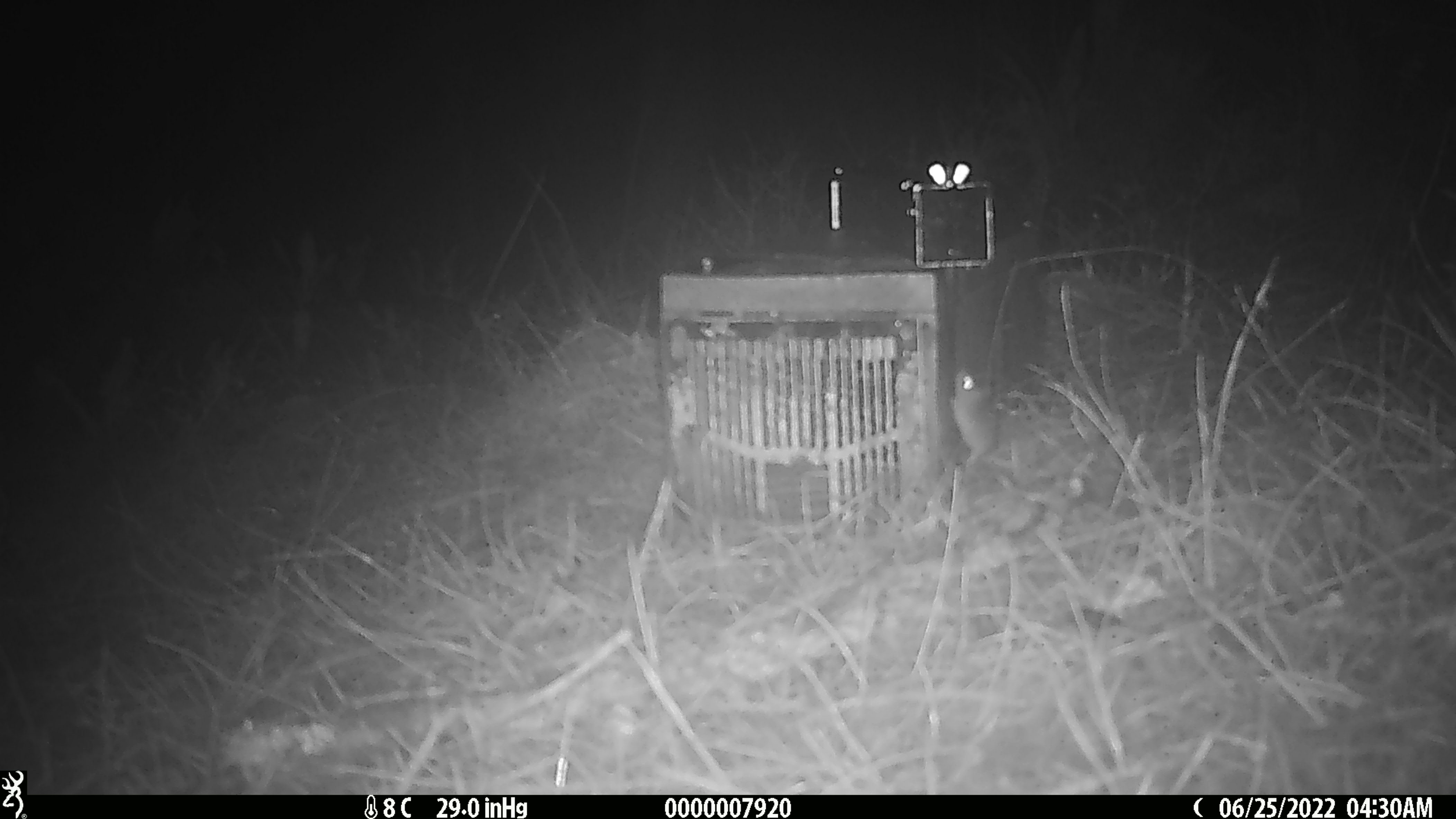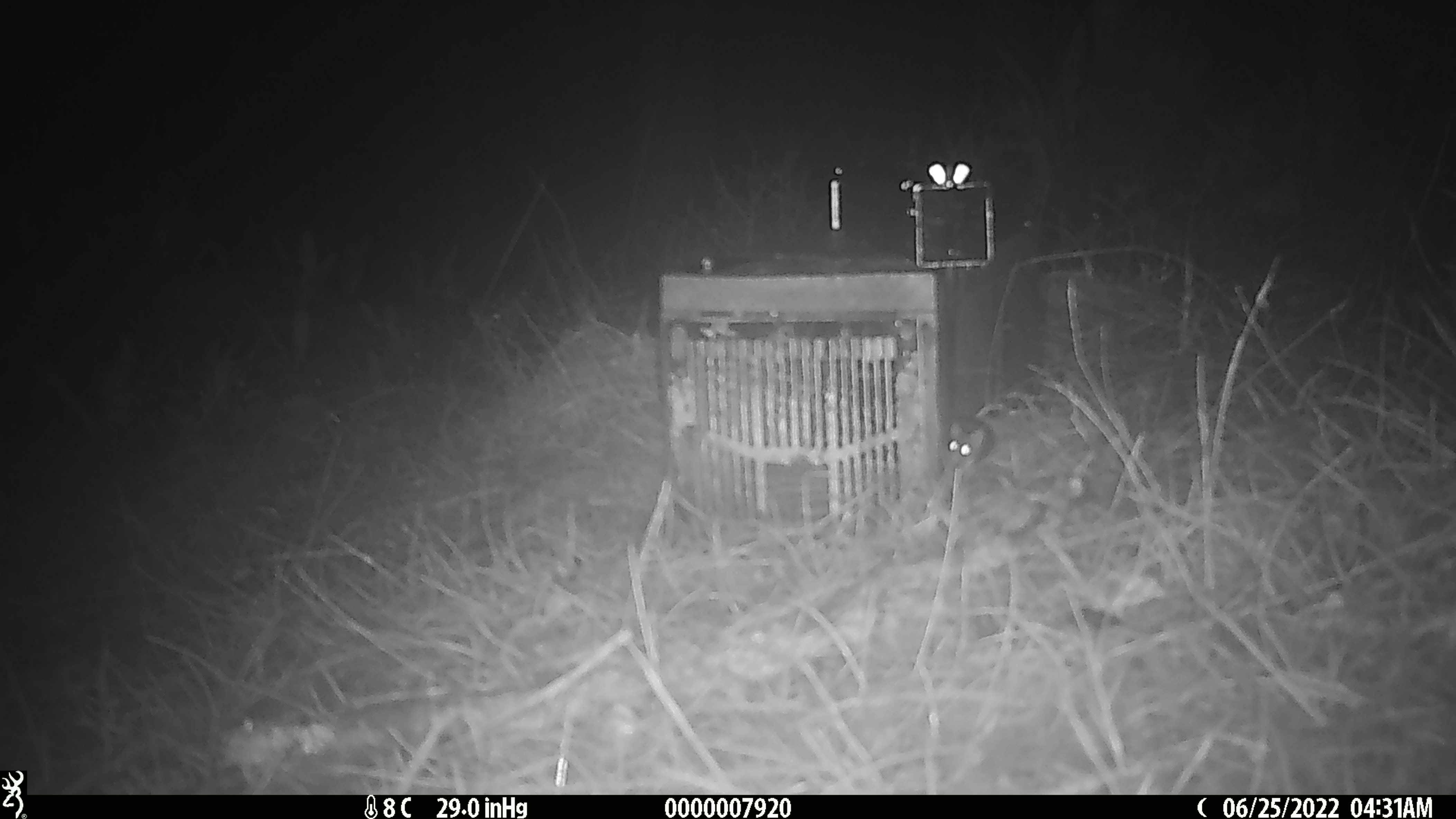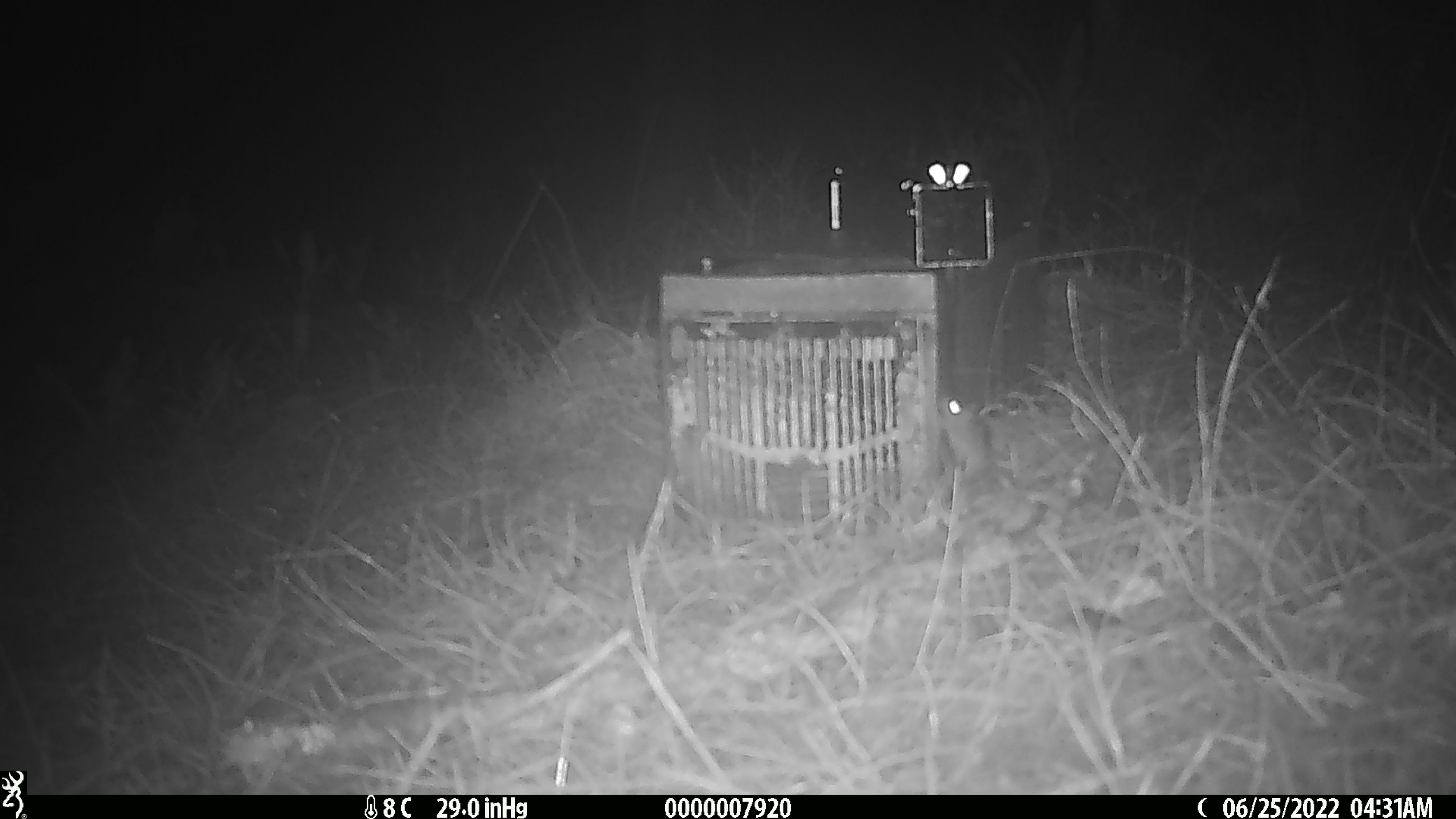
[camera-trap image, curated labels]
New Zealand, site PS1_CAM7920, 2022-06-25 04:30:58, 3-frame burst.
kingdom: Animalia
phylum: Chordata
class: Mammalia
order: Rodentia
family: Muridae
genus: Mus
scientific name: Mus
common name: mouse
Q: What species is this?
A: Mouse (Mus).